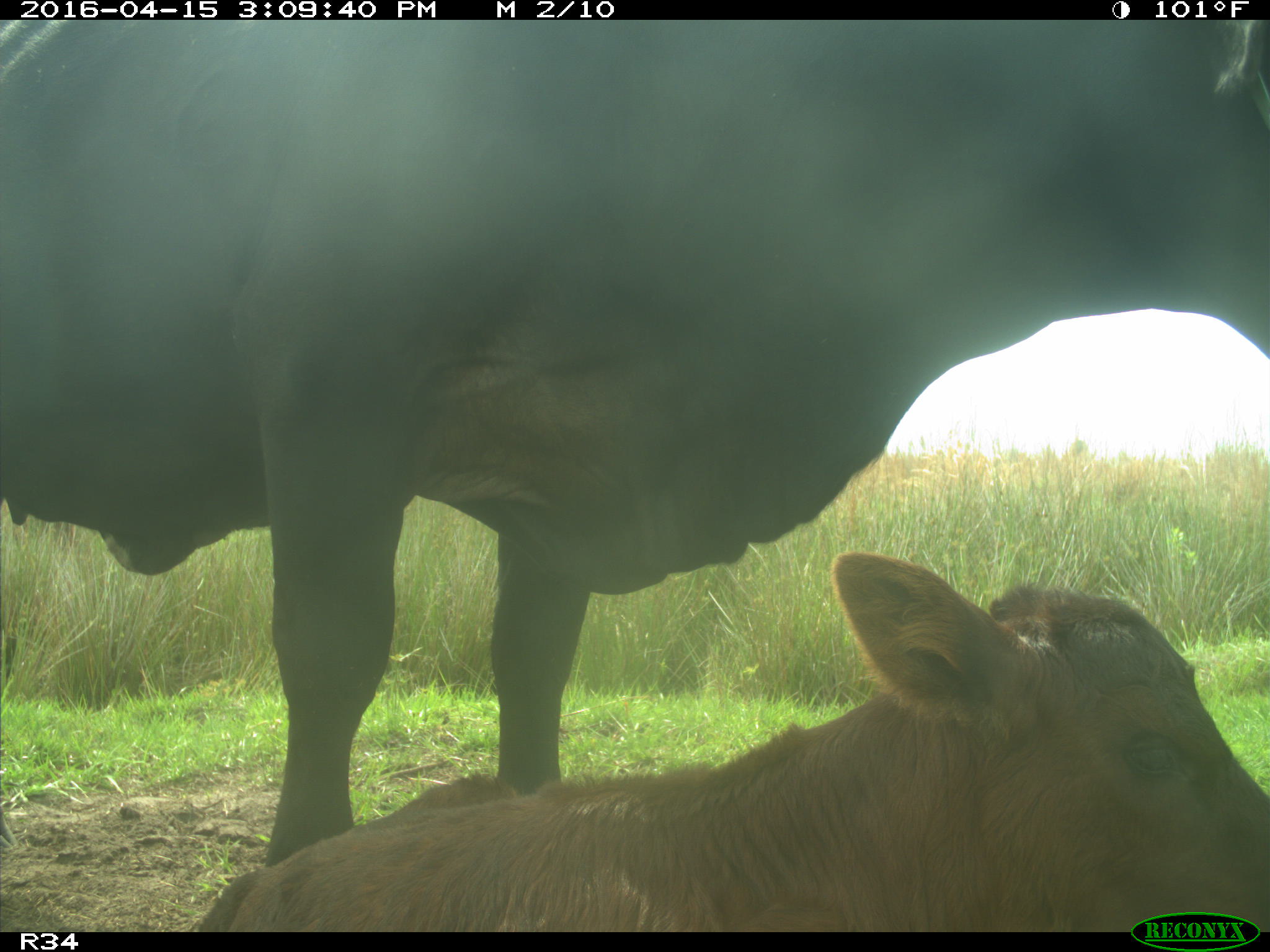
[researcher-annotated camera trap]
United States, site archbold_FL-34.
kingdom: Animalia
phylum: Chordata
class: Mammalia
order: Artiodactyla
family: Bovidae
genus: Bos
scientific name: Bos taurus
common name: domestic cow